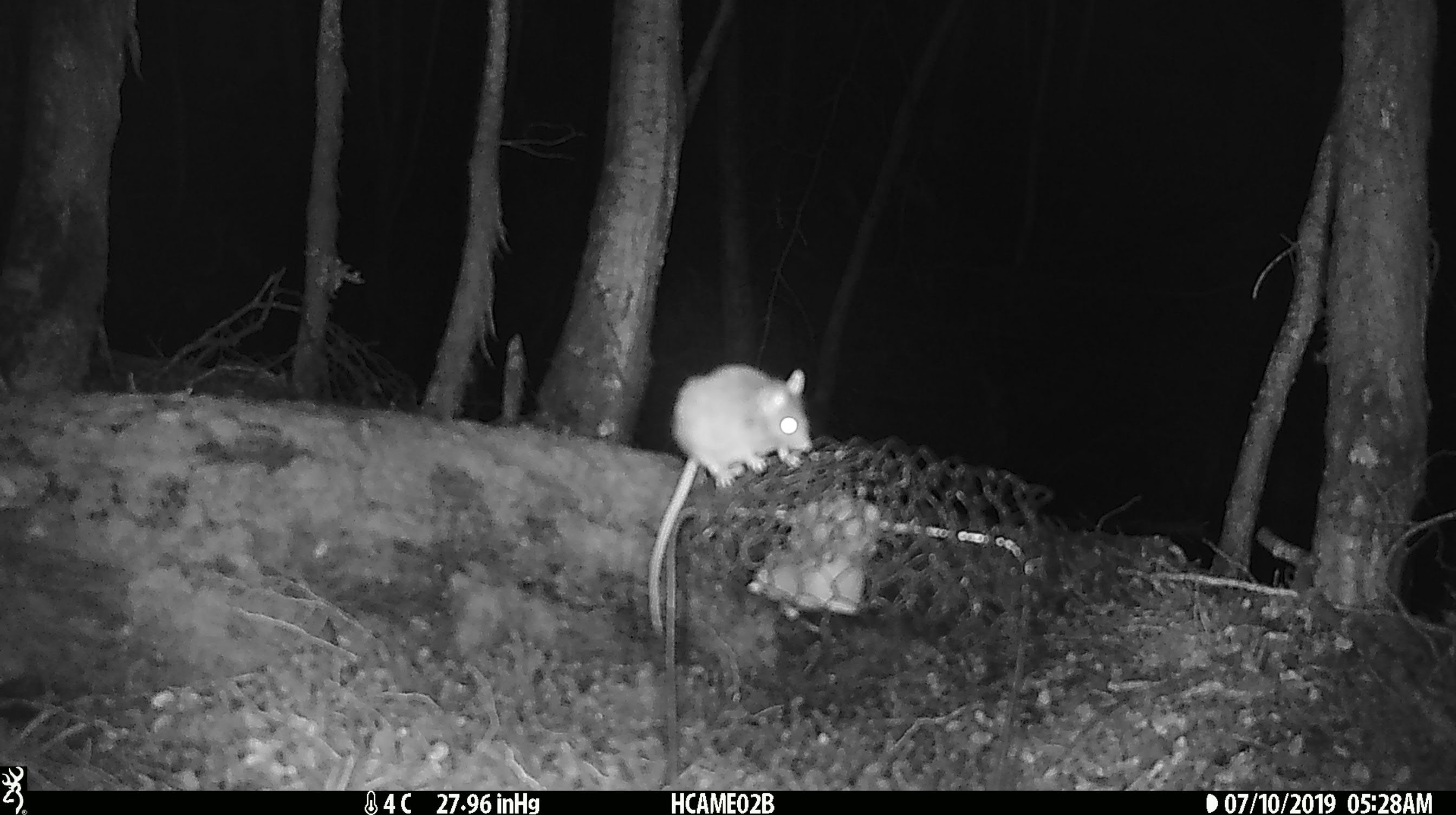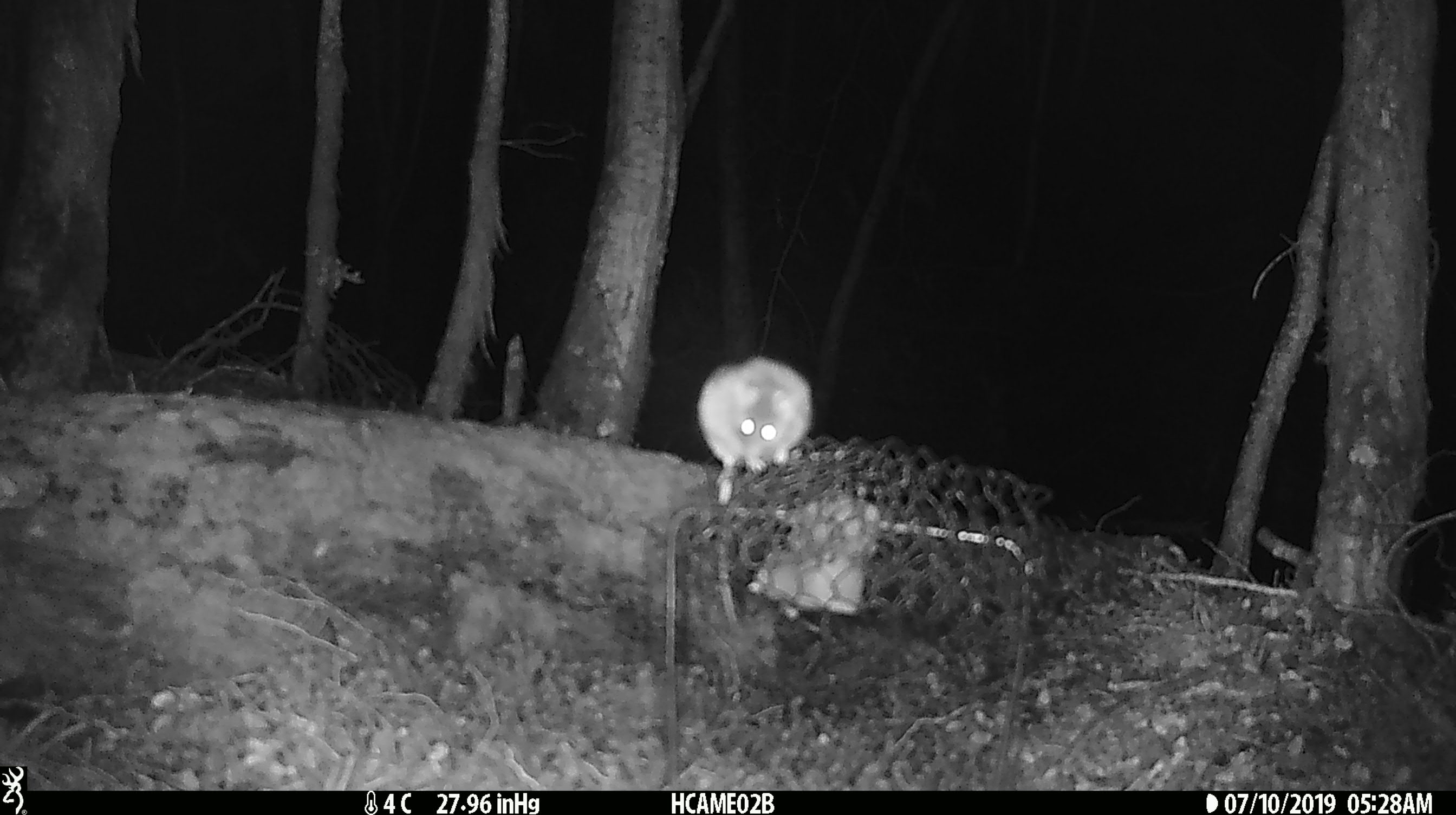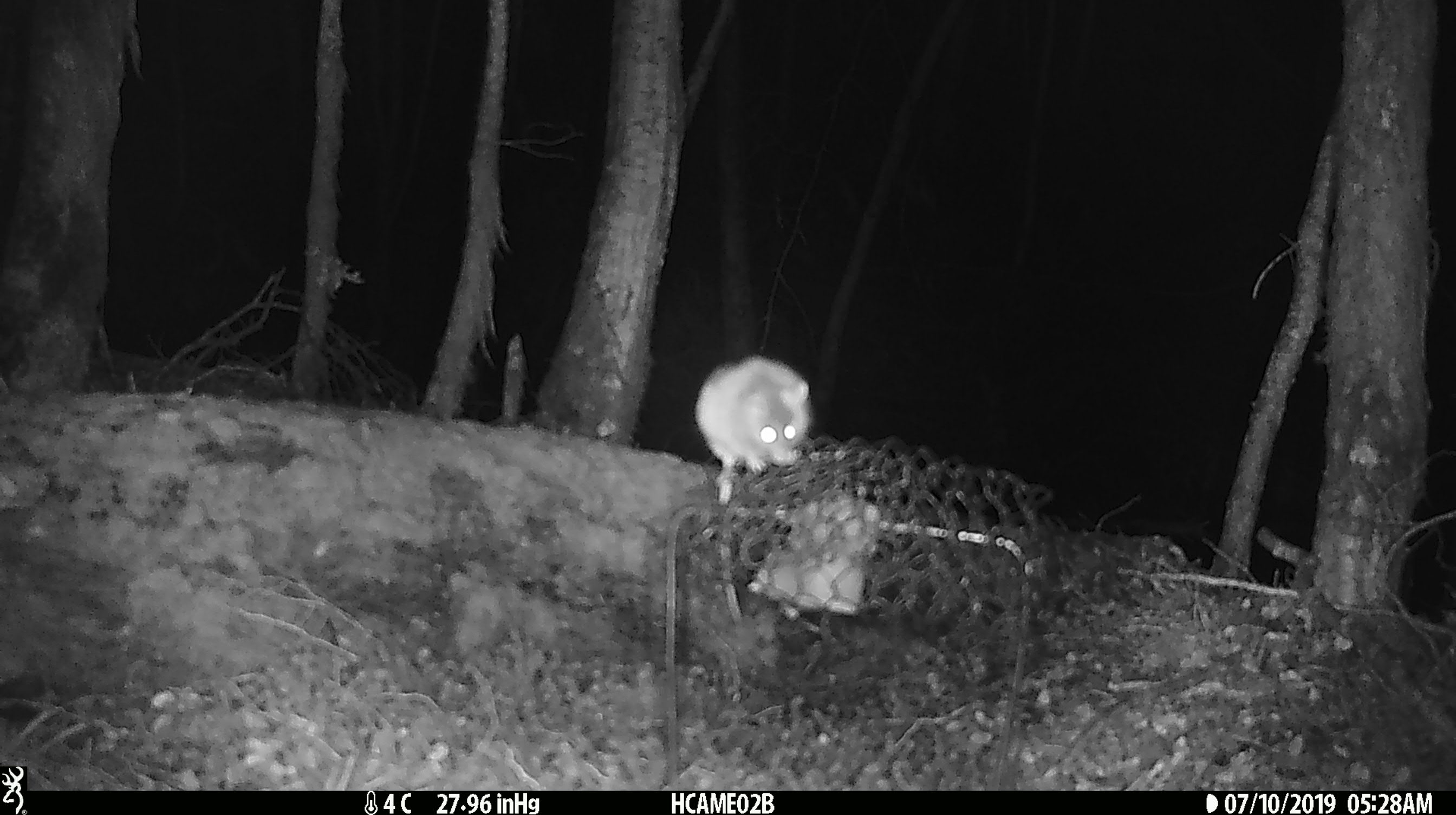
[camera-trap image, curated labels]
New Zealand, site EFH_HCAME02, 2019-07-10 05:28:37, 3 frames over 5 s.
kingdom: Animalia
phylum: Chordata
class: Mammalia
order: Rodentia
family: Muridae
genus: Mus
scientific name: Mus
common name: mouse